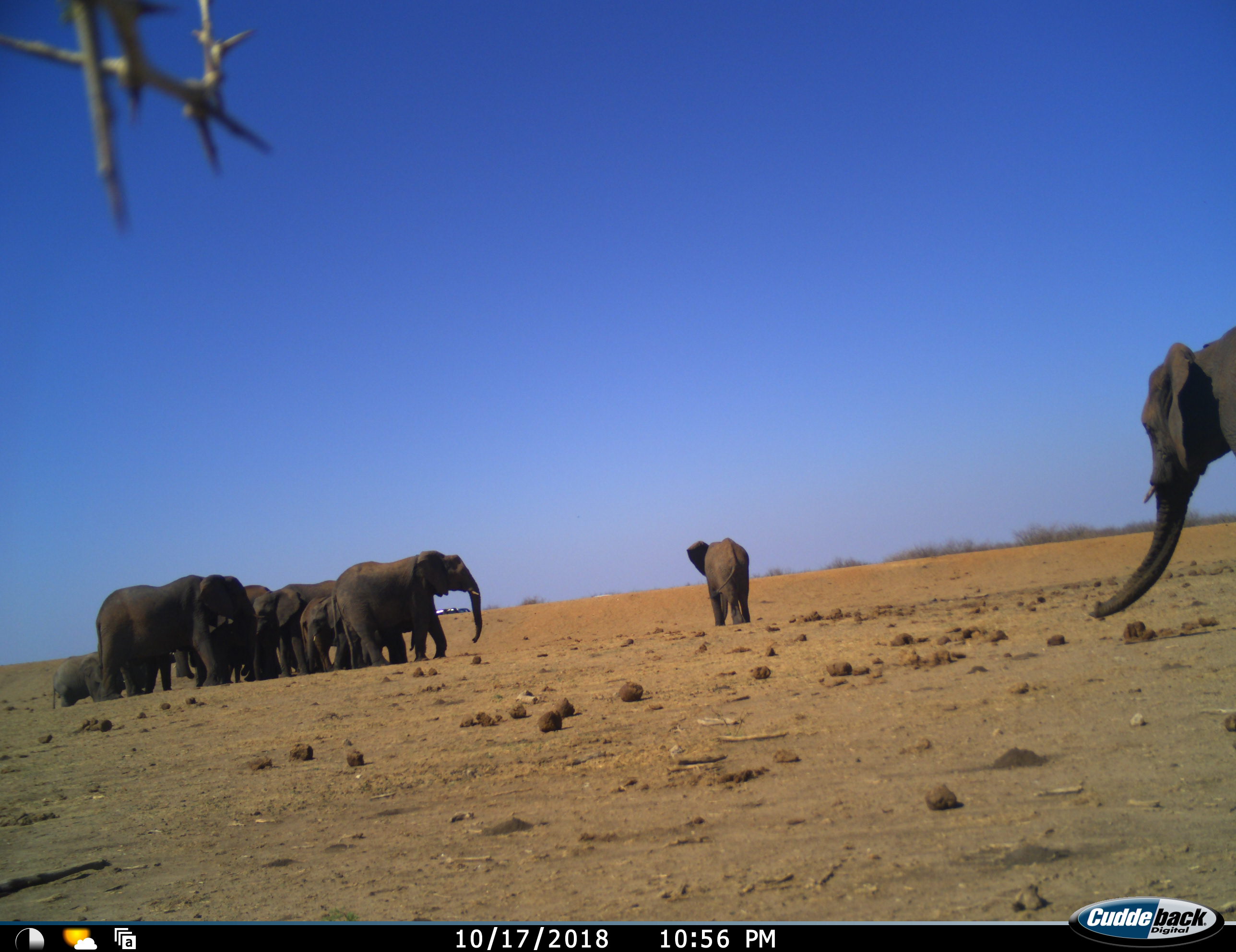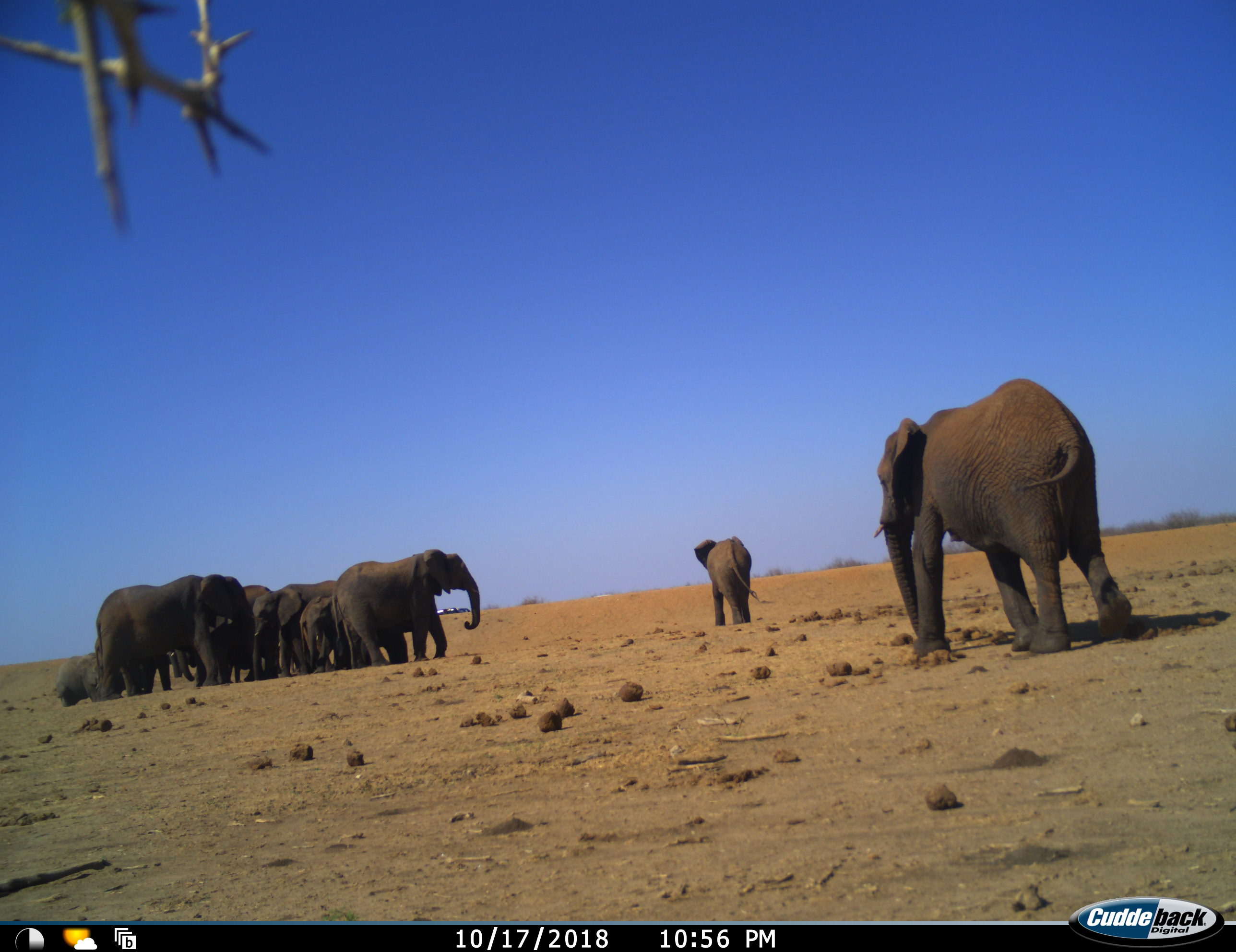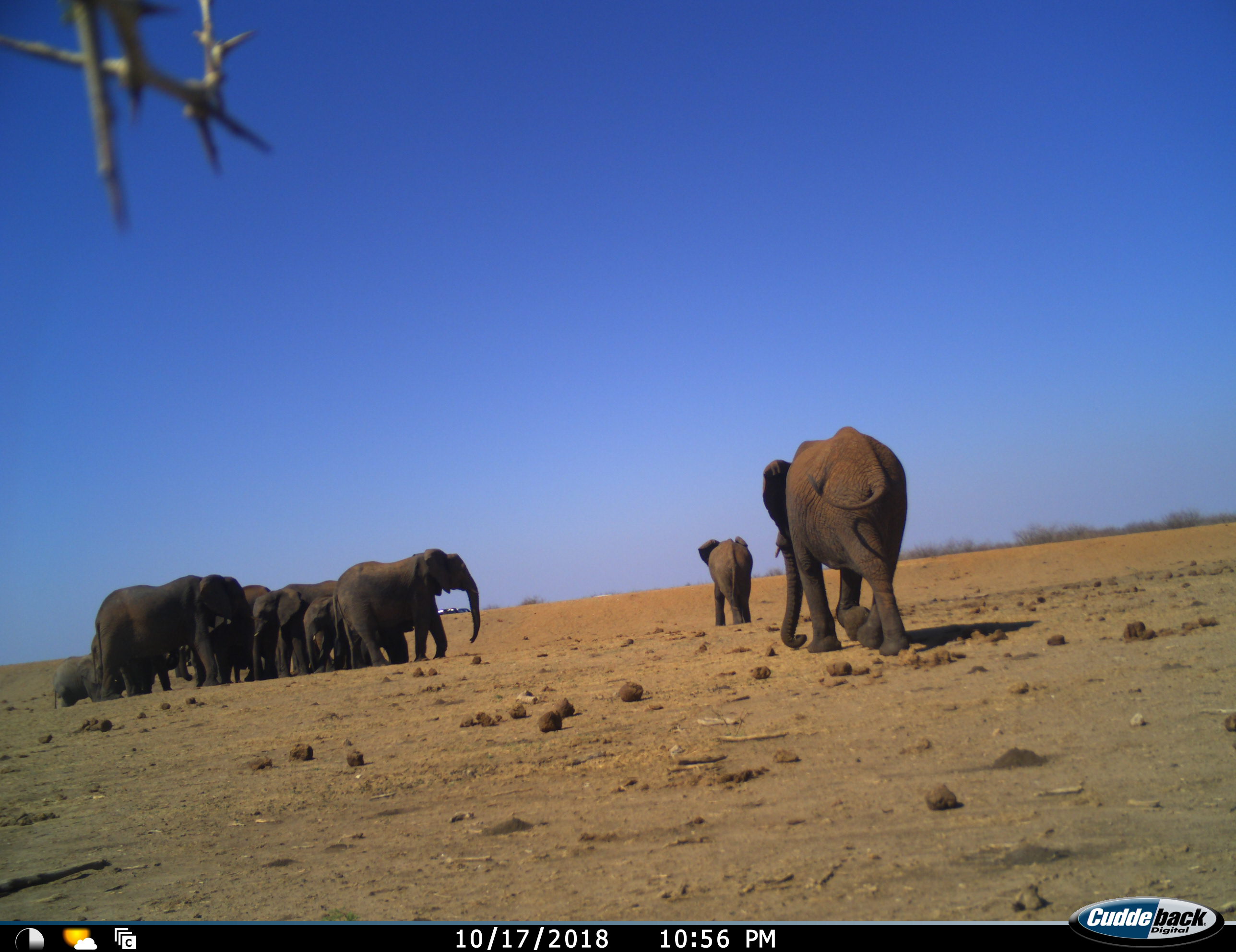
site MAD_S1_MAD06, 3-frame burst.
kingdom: Animalia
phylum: Chordata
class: Mammalia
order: Proboscidea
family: Elephantidae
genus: Loxodonta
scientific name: Loxodonta africana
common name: african bush elephant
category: elephant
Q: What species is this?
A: Elephant (african bush elephant) (Loxodonta africana).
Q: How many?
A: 11-50.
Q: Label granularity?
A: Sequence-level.